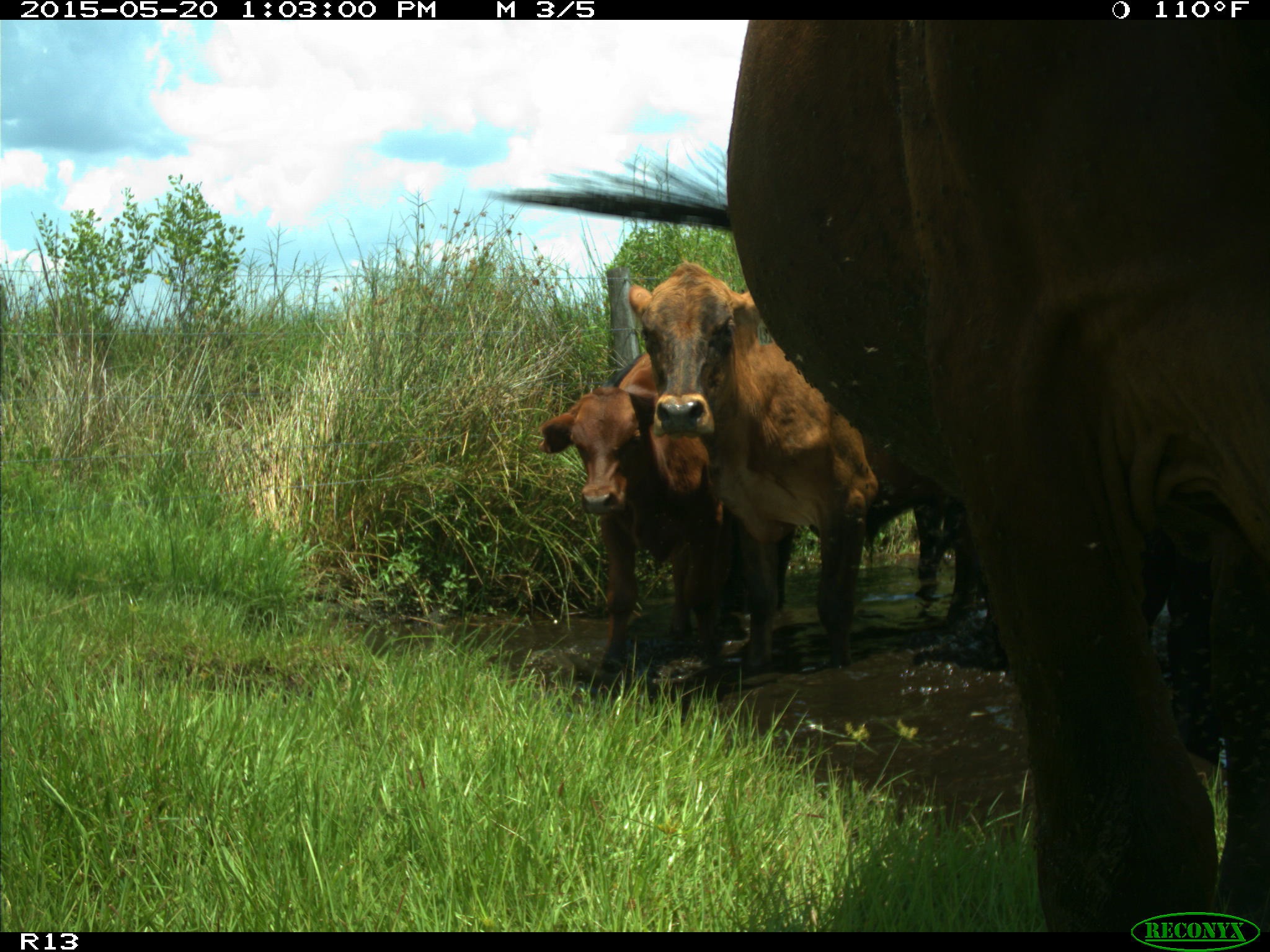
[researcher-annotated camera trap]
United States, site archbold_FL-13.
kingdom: Animalia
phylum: Chordata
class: Mammalia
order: Artiodactyla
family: Bovidae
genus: Bos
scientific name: Bos taurus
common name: domestic cow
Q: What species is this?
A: Bos taurus (domestic cow).